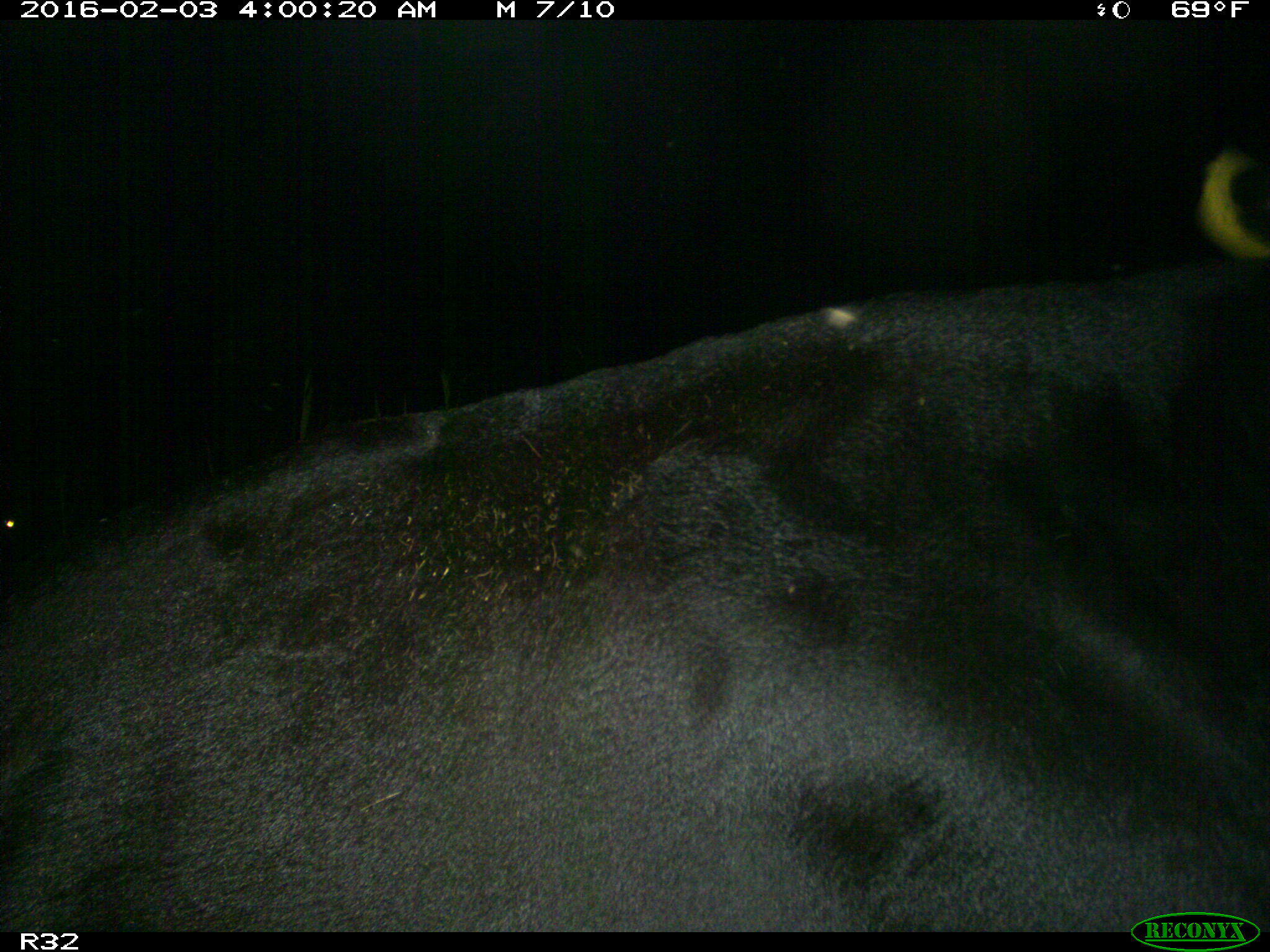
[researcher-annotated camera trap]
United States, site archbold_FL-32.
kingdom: Animalia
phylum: Chordata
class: Mammalia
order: Artiodactyla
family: Bovidae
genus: Bos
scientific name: Bos taurus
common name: domestic cow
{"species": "Bos taurus (domestic cow)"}